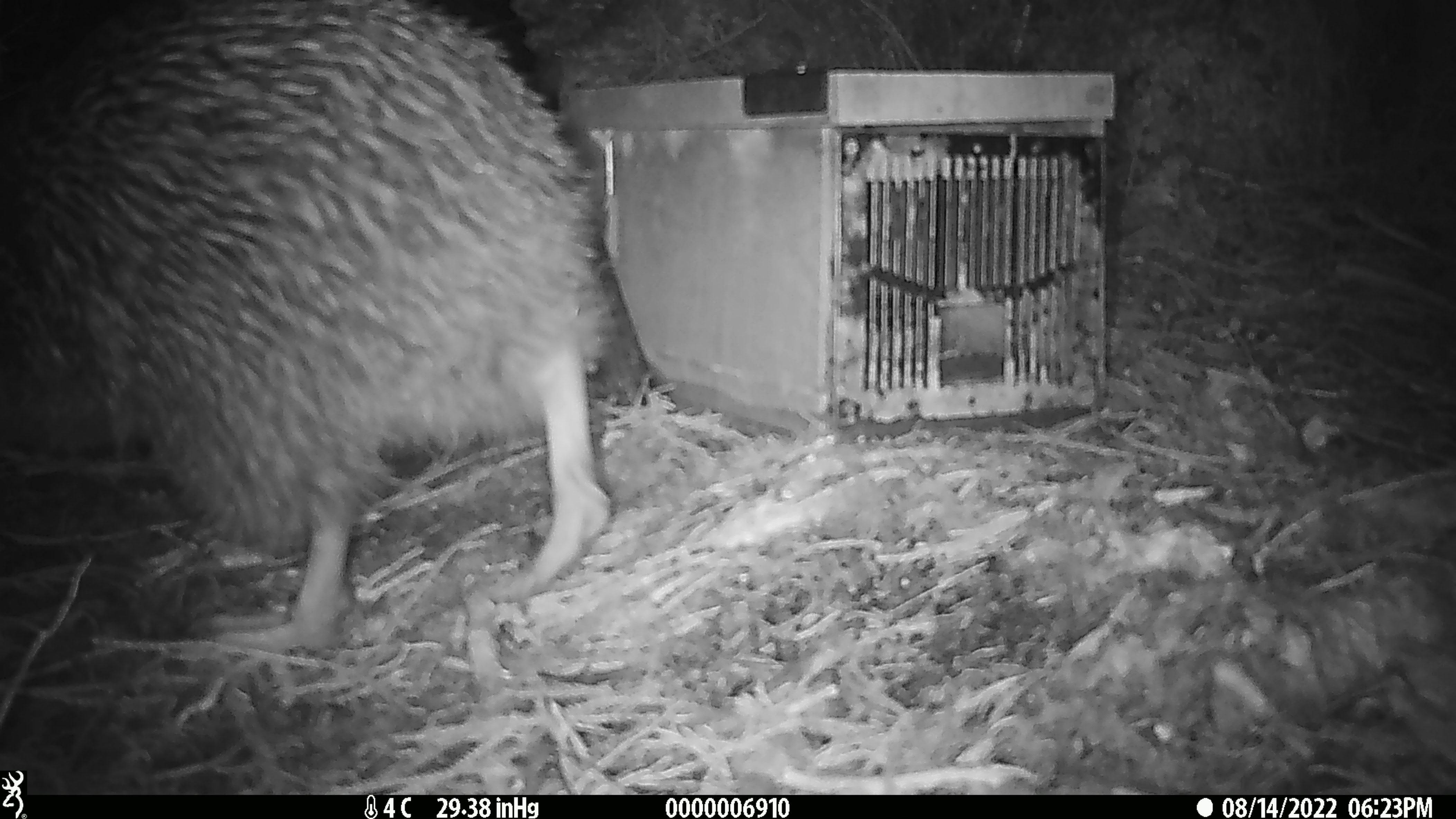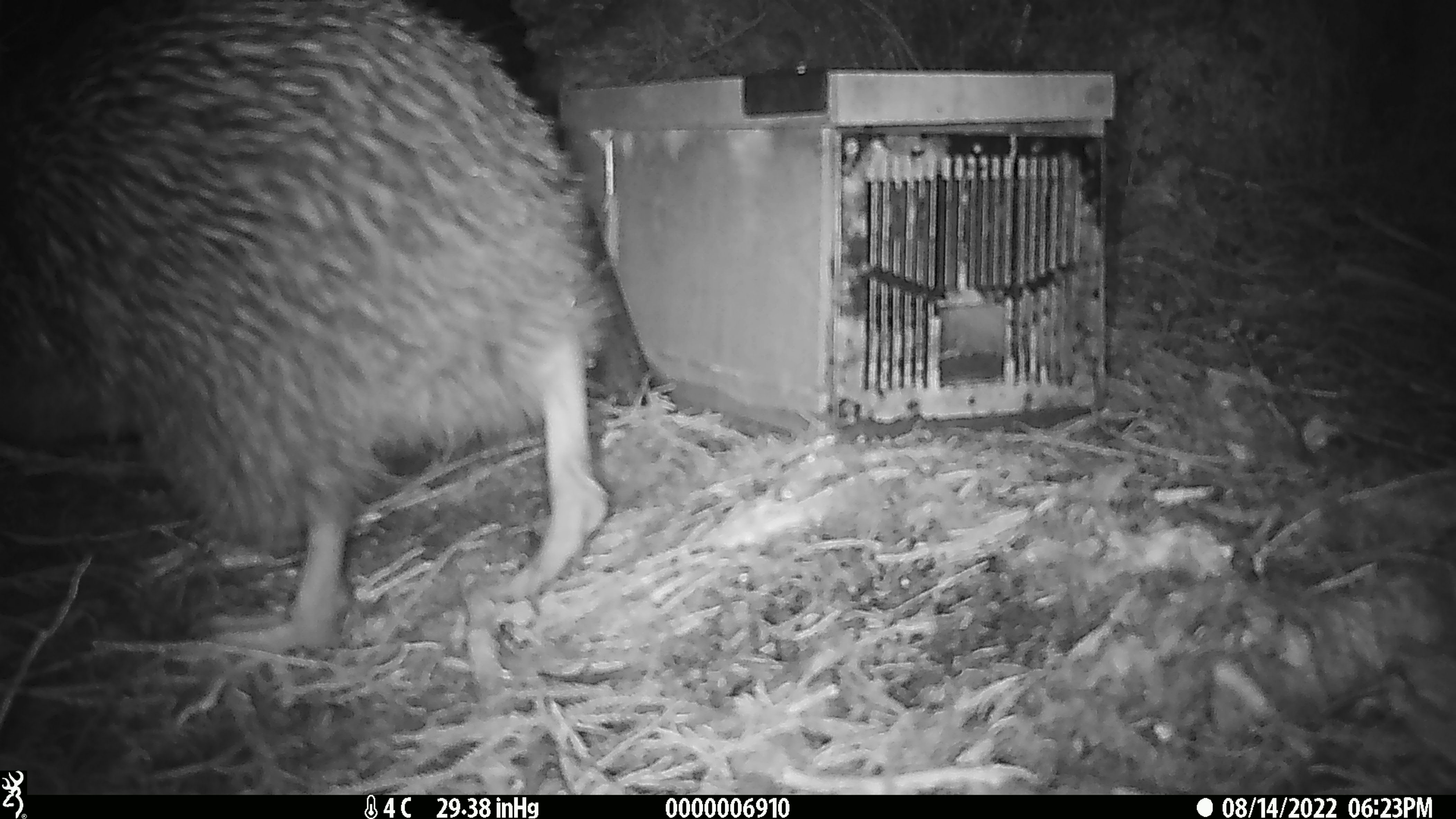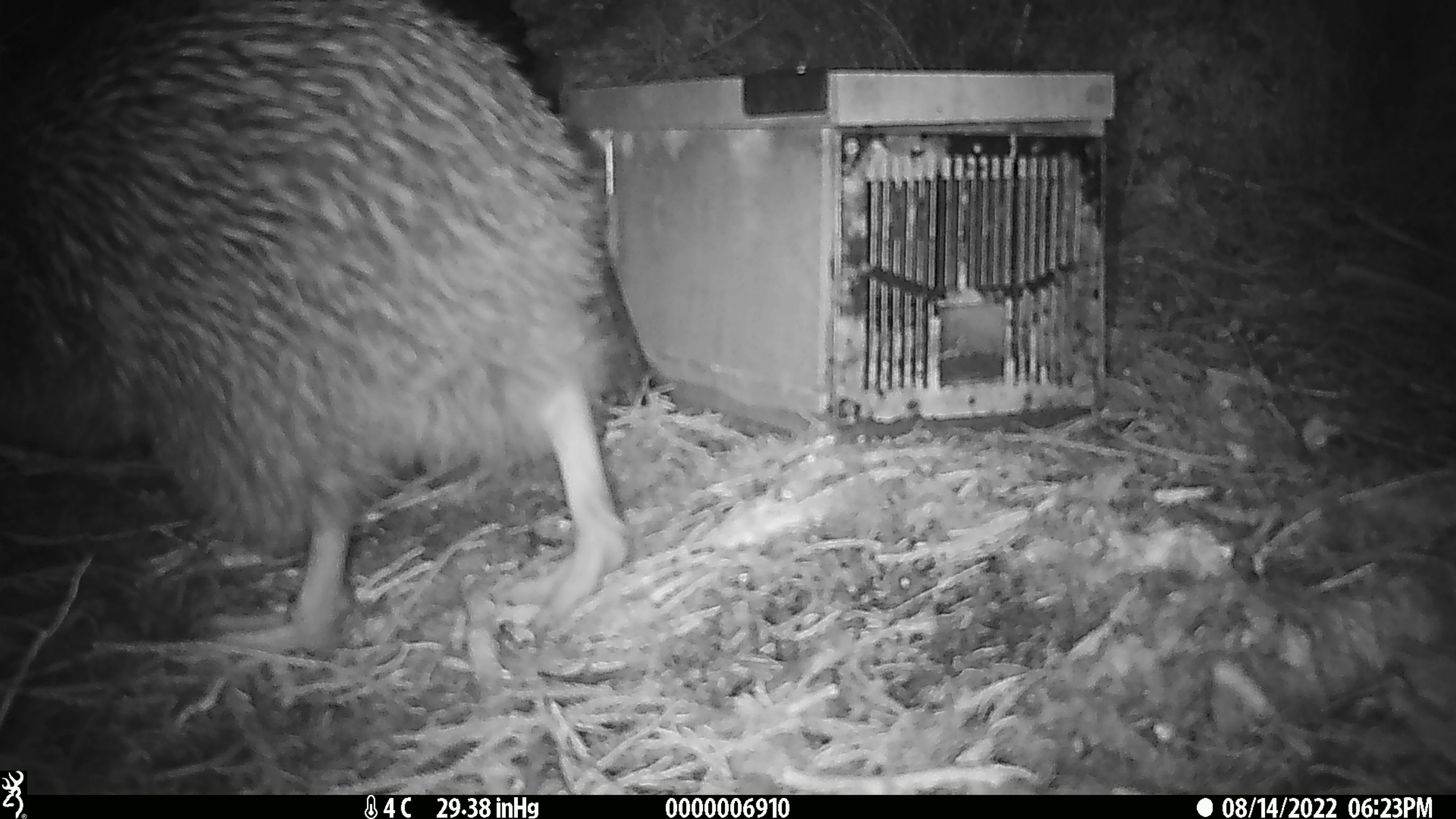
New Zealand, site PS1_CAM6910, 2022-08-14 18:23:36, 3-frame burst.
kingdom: Animalia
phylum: Chordata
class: Aves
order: Apterygiformes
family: Apterygidae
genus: Apteryx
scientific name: Apteryx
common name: kiwi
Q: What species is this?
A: Kiwi (Apteryx).